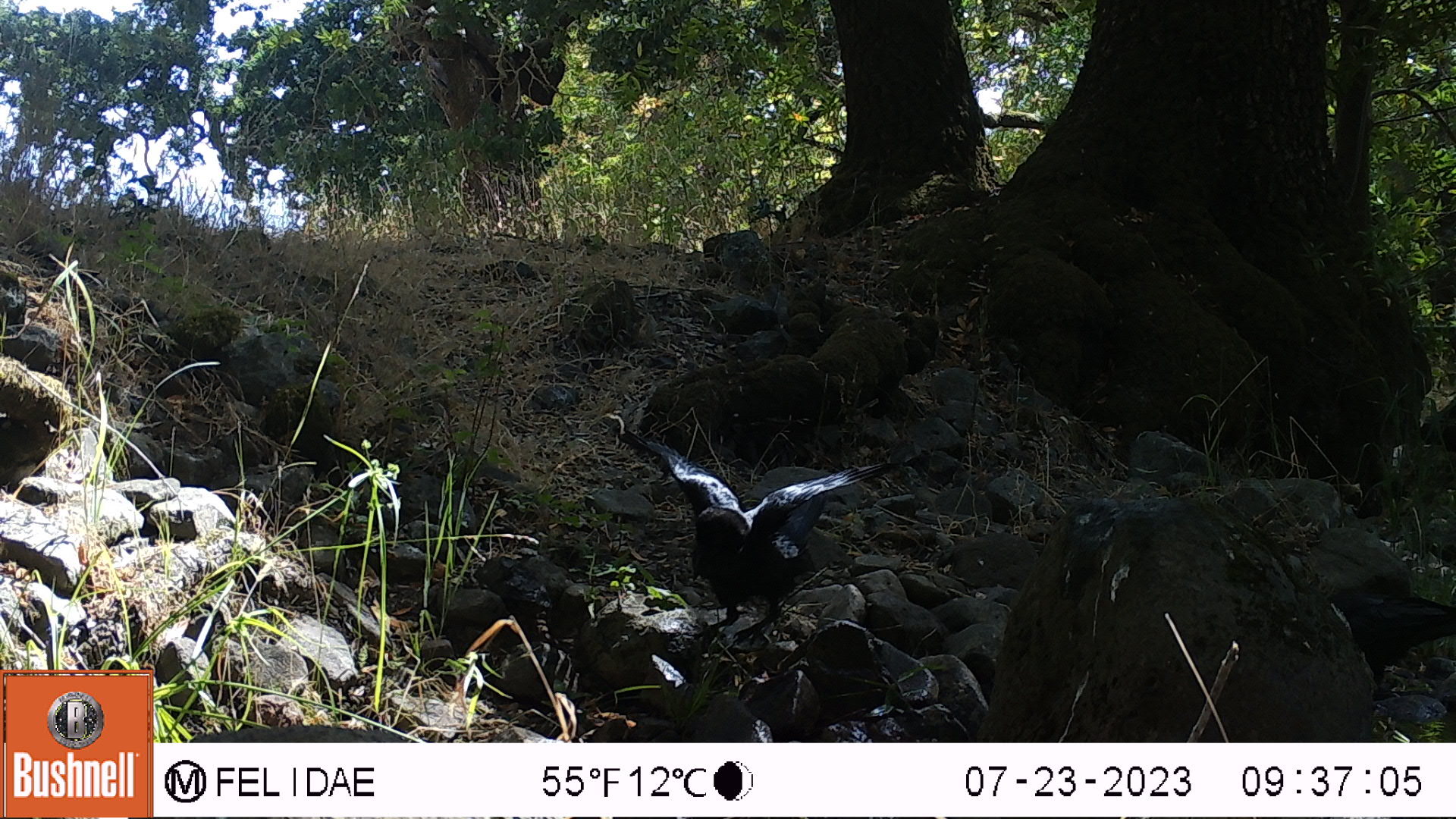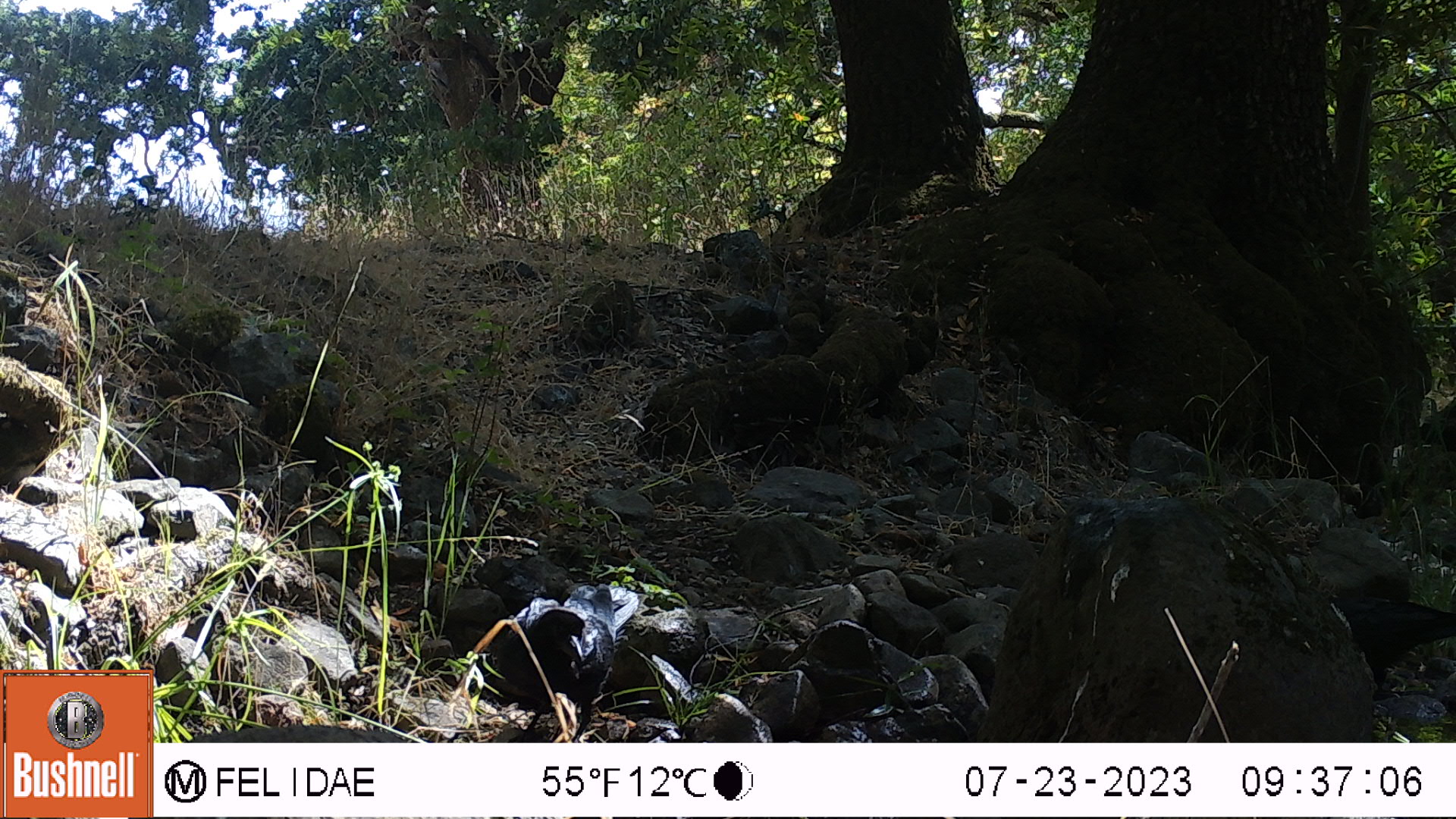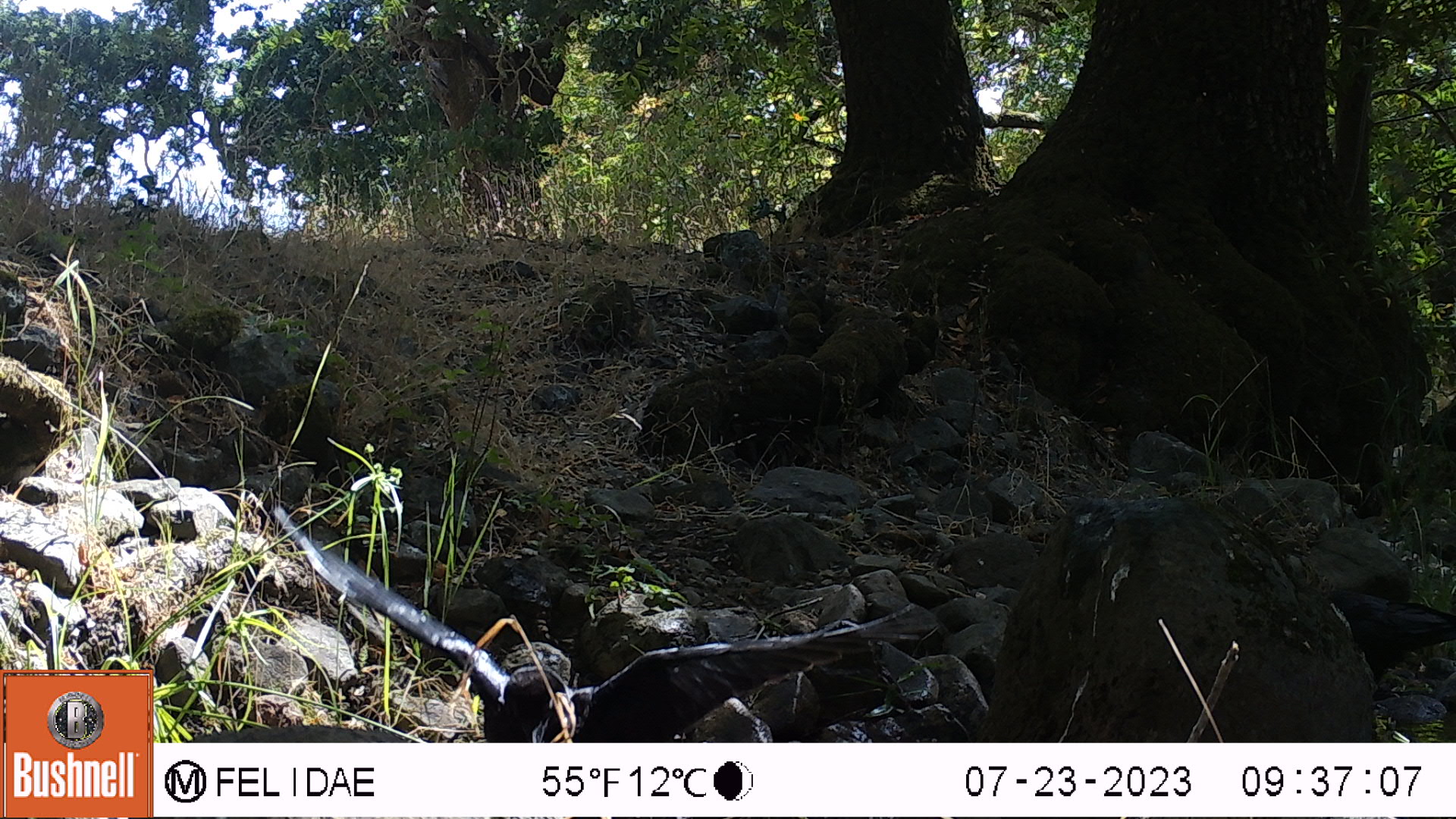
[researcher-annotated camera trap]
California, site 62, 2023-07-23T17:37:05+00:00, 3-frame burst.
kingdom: Animalia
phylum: Chordata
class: Aves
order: Passeriformes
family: Corvidae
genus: Corvus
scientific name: Corvus brachyrhynchos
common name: american crow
American crow (Corvus brachyrhynchos).